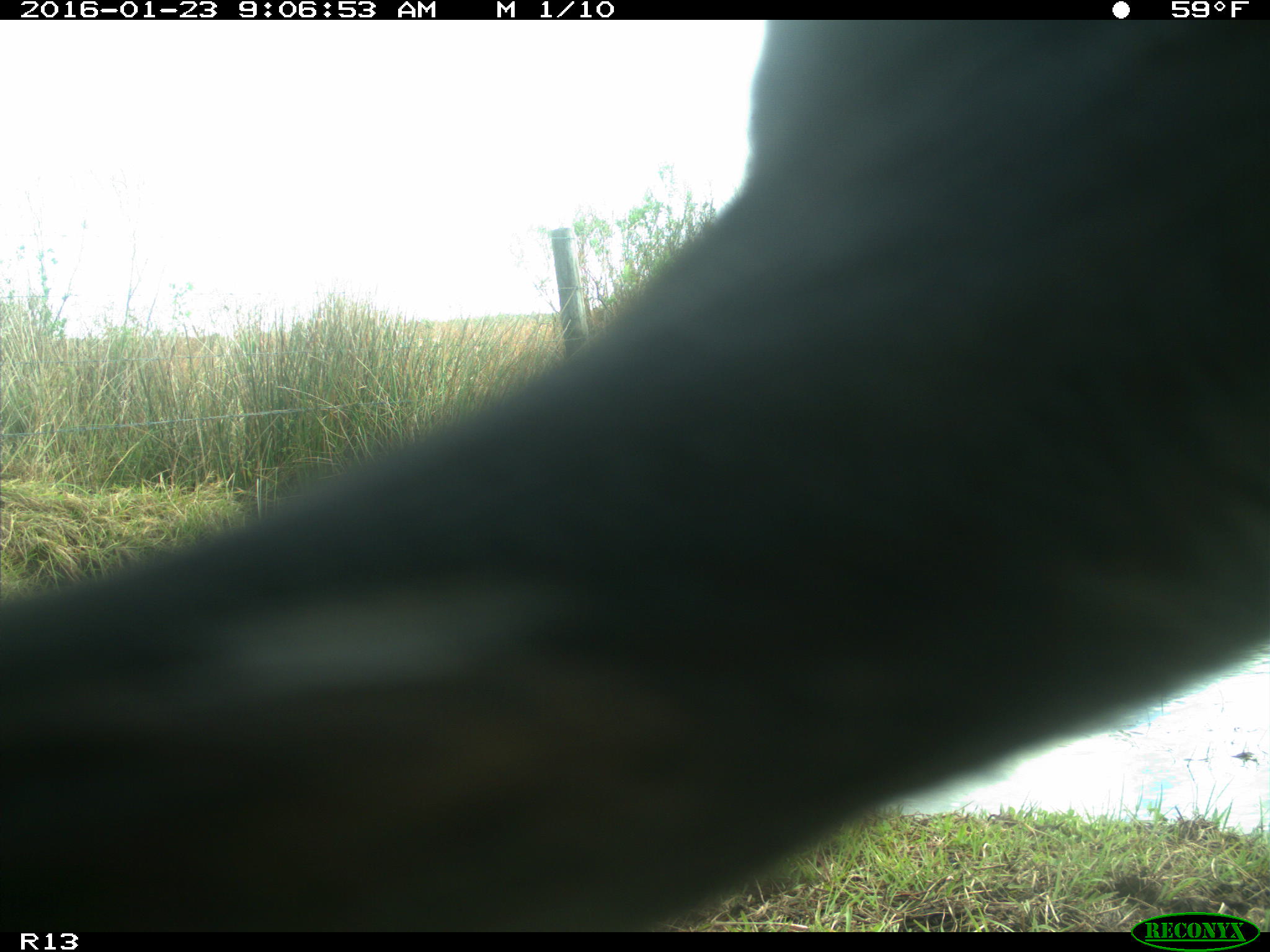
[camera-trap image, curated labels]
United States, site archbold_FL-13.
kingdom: Animalia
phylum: Chordata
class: Mammalia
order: Artiodactyla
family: Bovidae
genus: Bos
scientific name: Bos taurus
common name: domestic cow